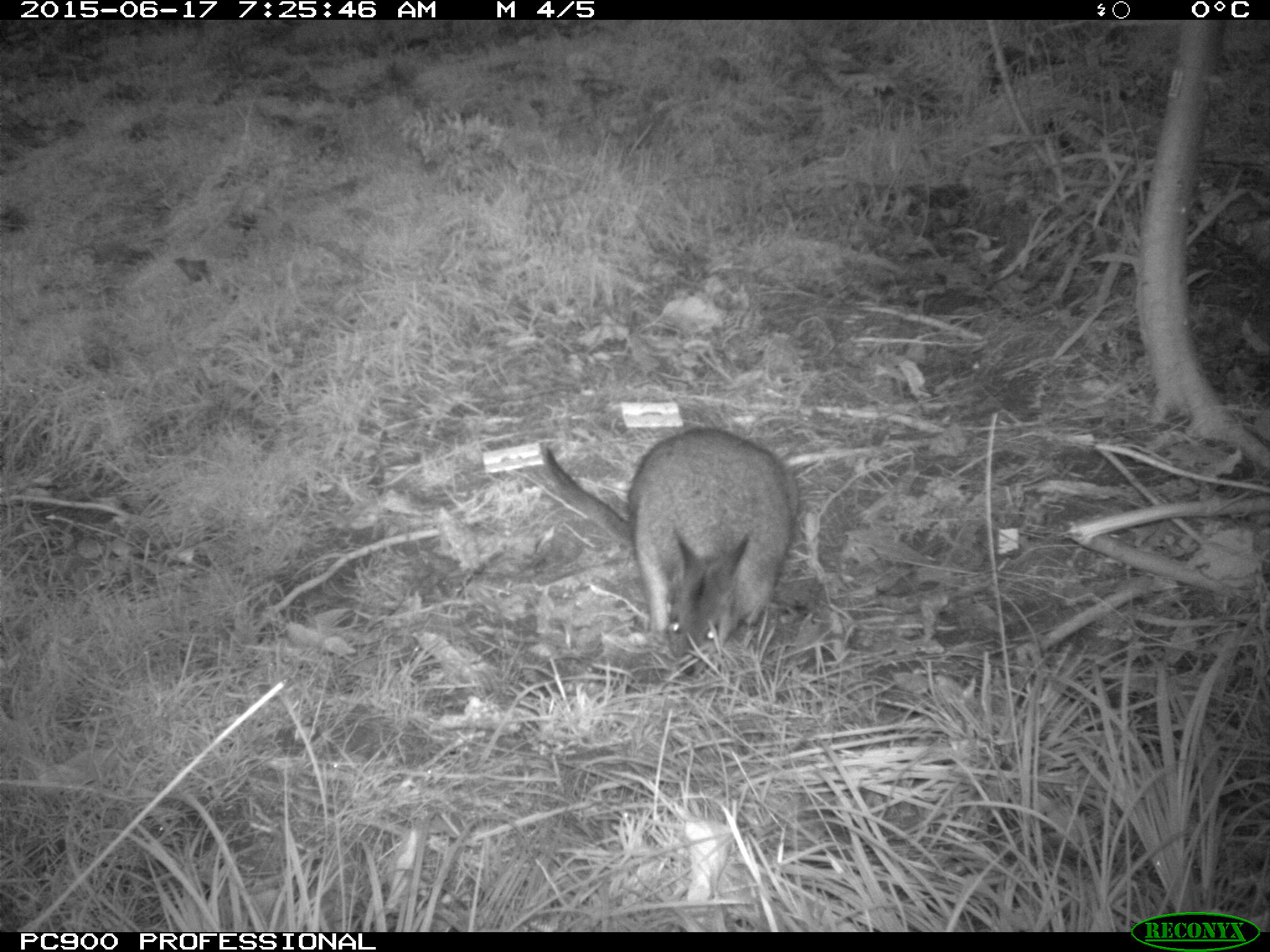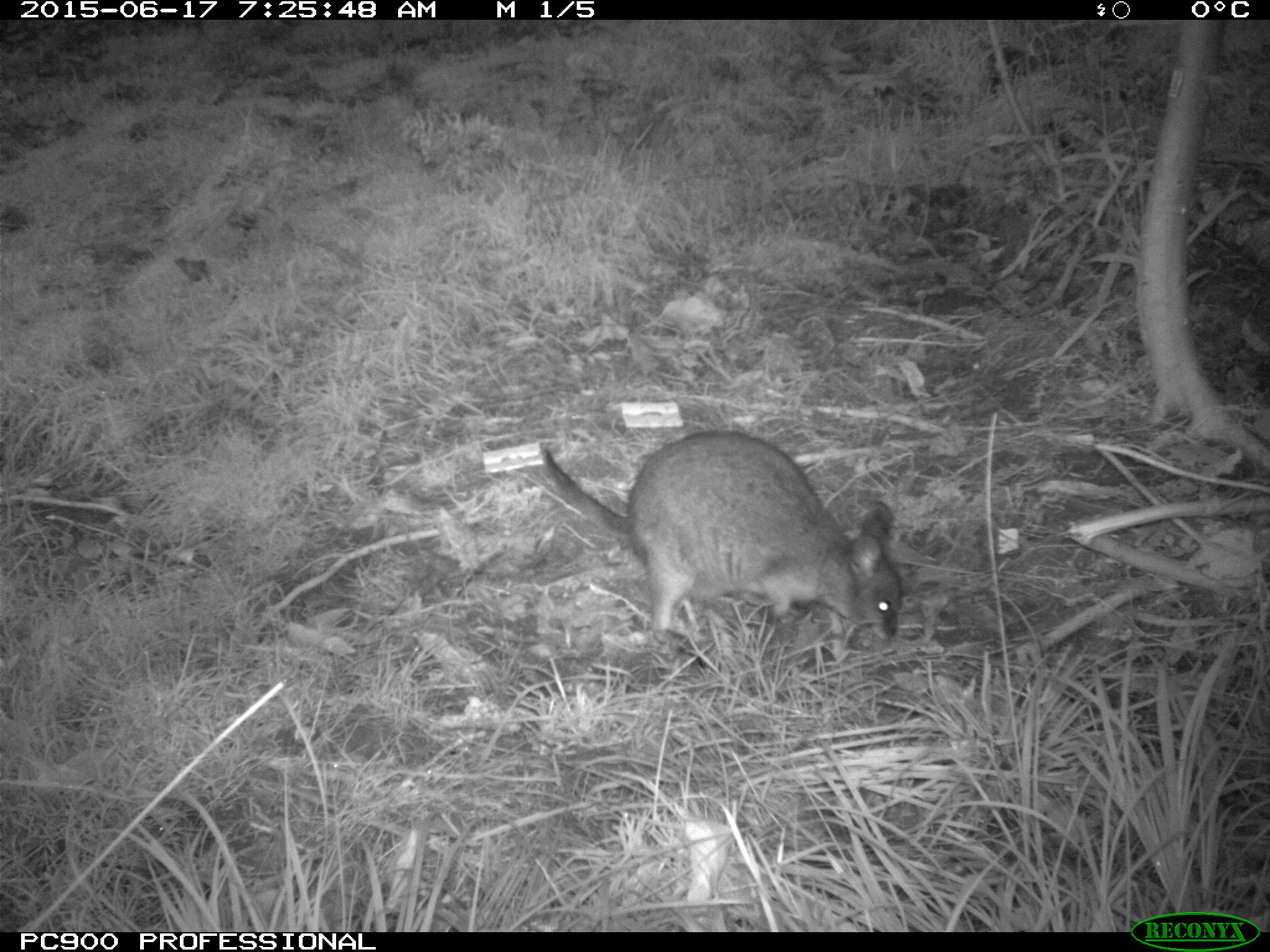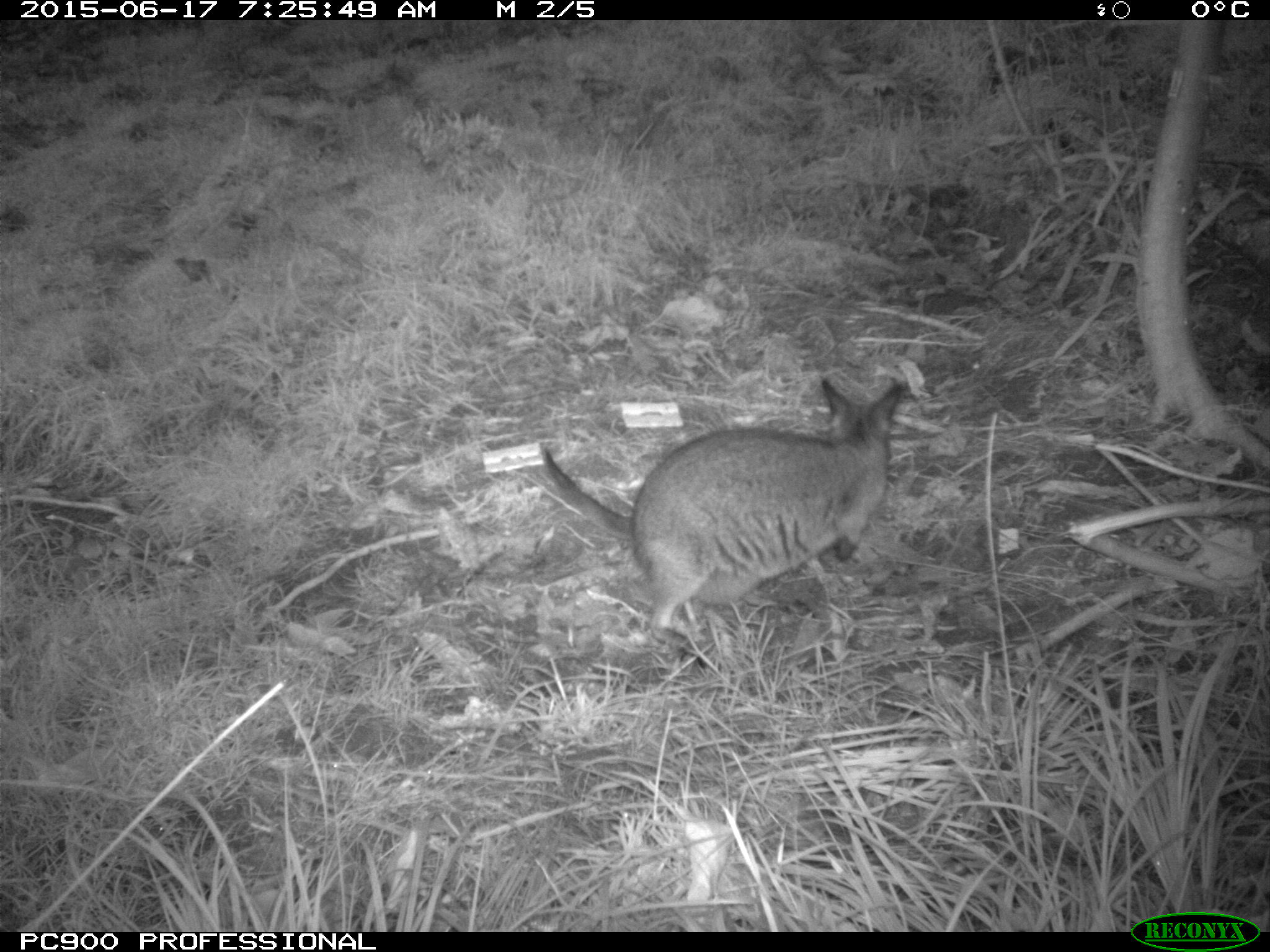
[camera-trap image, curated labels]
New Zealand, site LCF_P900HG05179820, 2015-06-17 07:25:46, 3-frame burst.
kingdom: Animalia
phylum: Chordata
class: Mammalia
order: Diprotodontia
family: Macropodidae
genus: Notamacropus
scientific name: Notamacropus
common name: wallaby